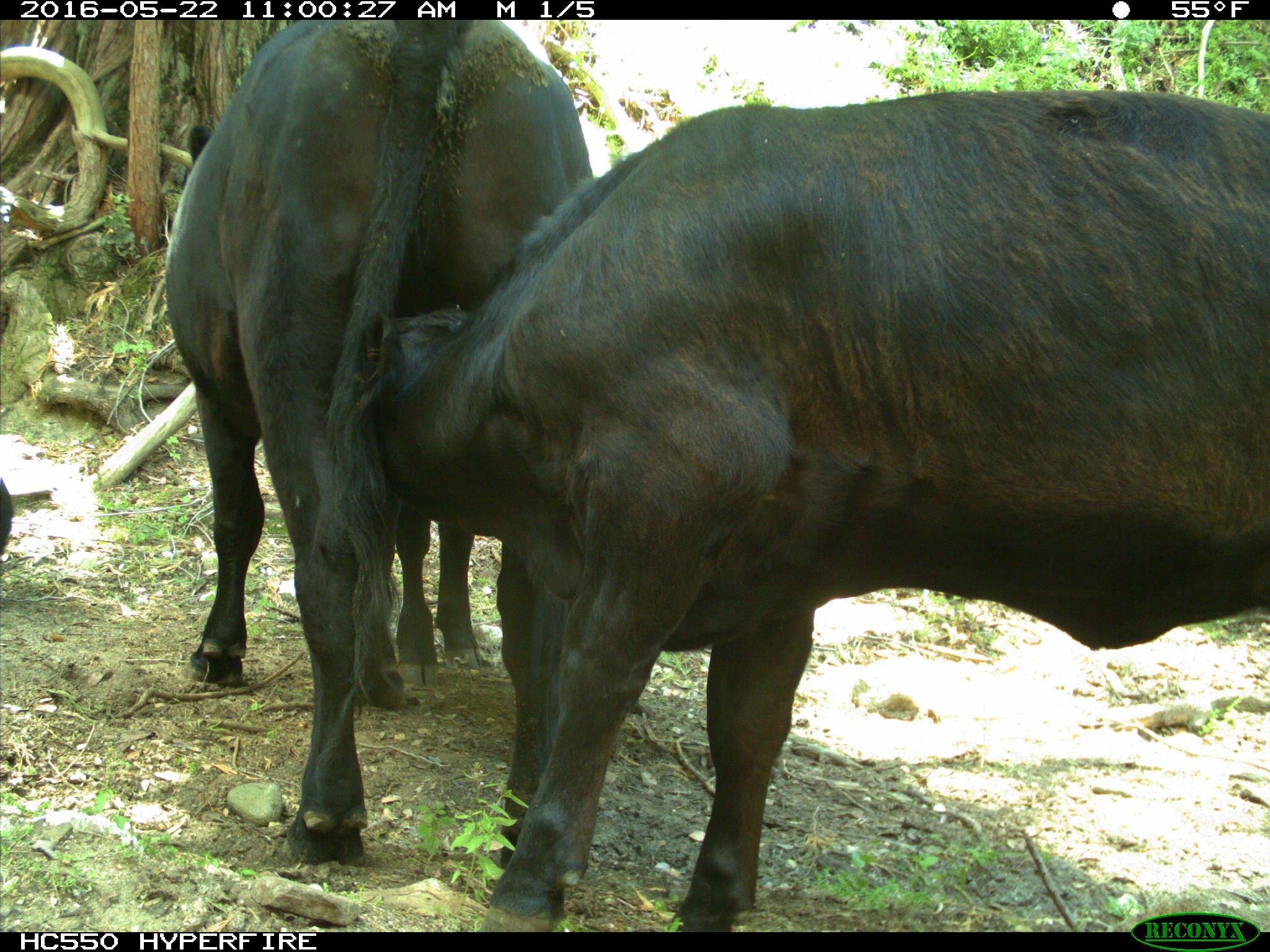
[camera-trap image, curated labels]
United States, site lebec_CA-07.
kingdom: Animalia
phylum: Chordata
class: Mammalia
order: Artiodactyla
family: Bovidae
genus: Bos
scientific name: Bos taurus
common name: domestic cow